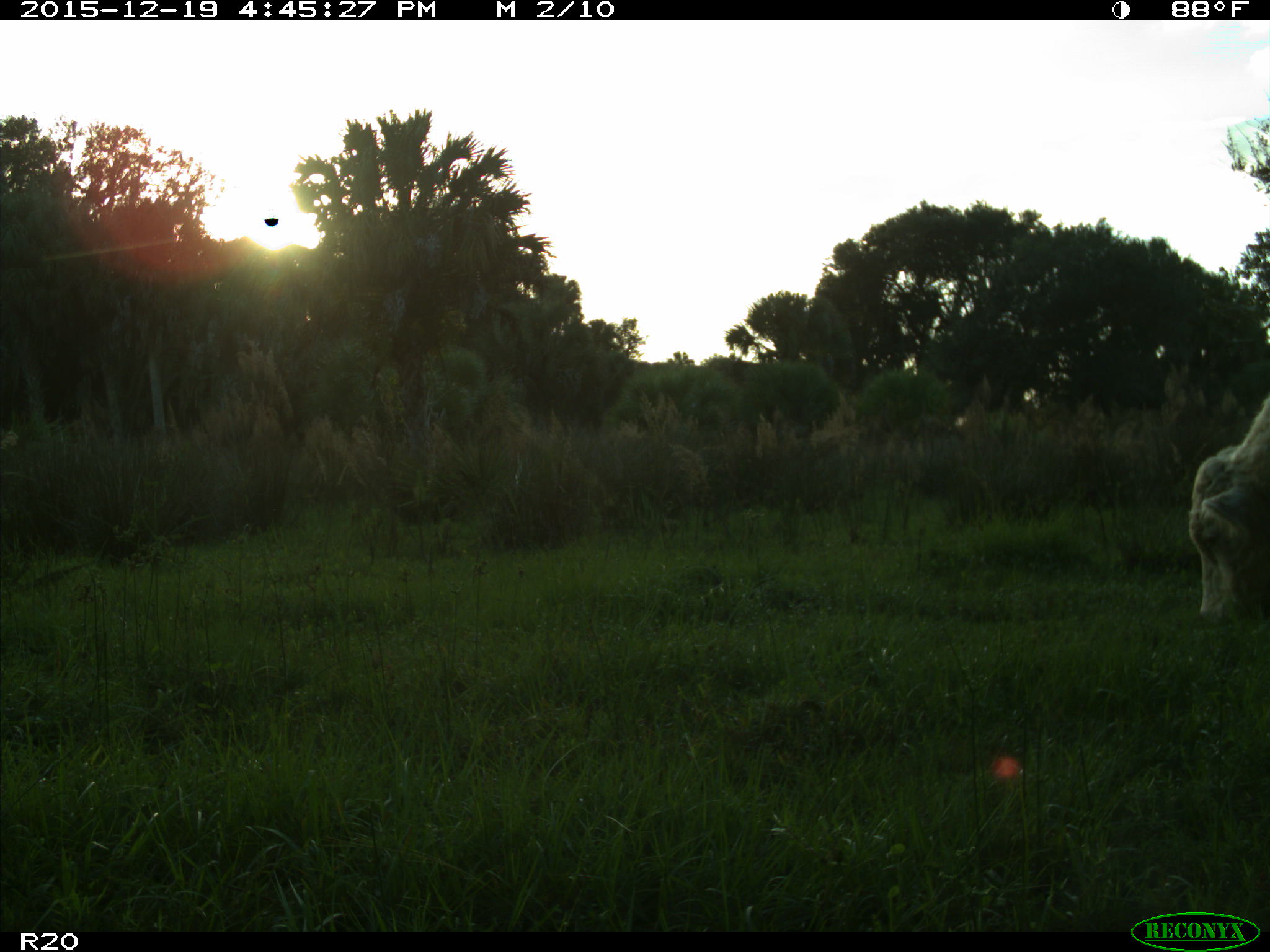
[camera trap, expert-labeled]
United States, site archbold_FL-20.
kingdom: Animalia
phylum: Chordata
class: Mammalia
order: Artiodactyla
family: Bovidae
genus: Bos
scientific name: Bos taurus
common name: domestic cow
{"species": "Bos taurus (domestic cow)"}